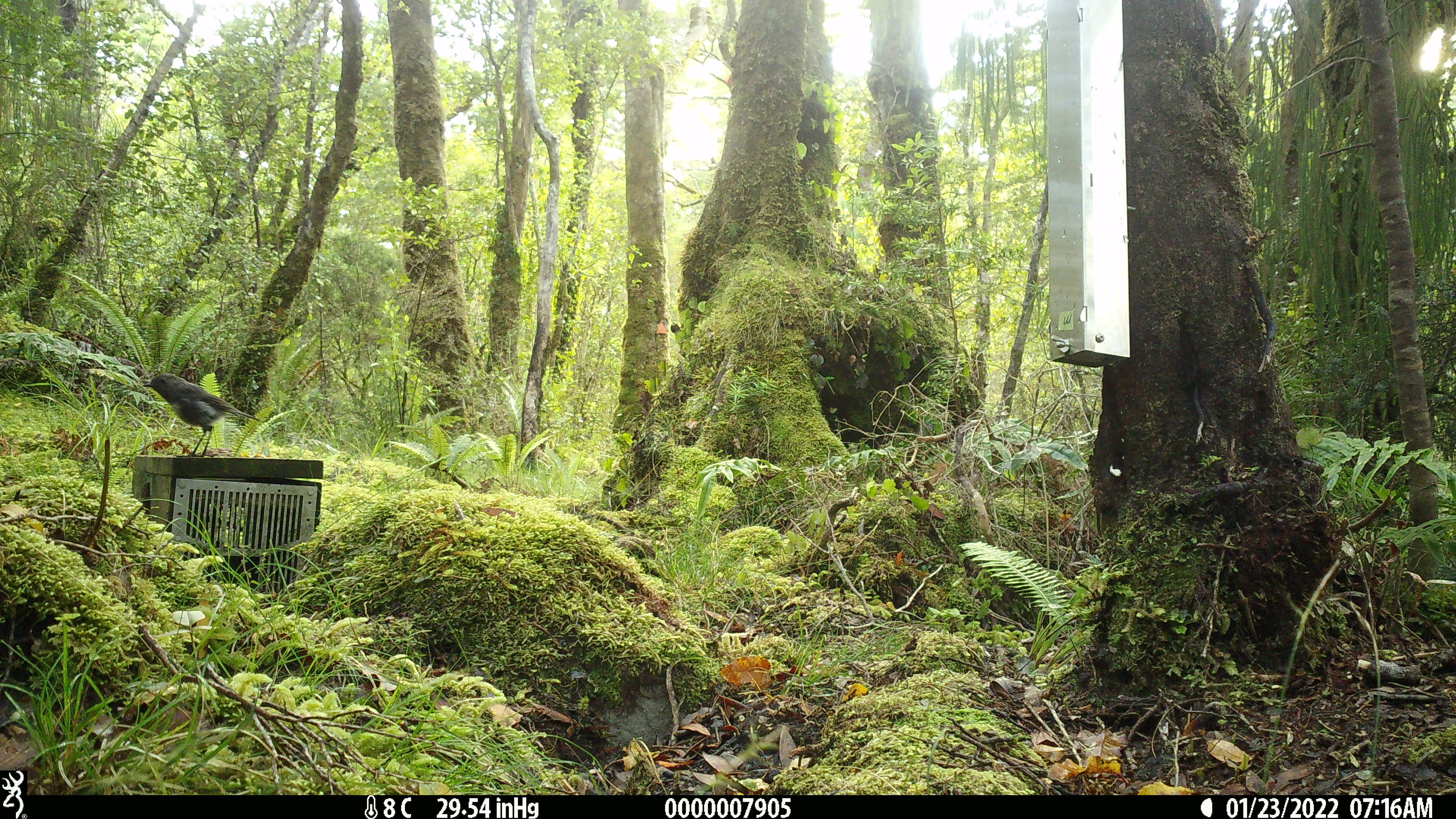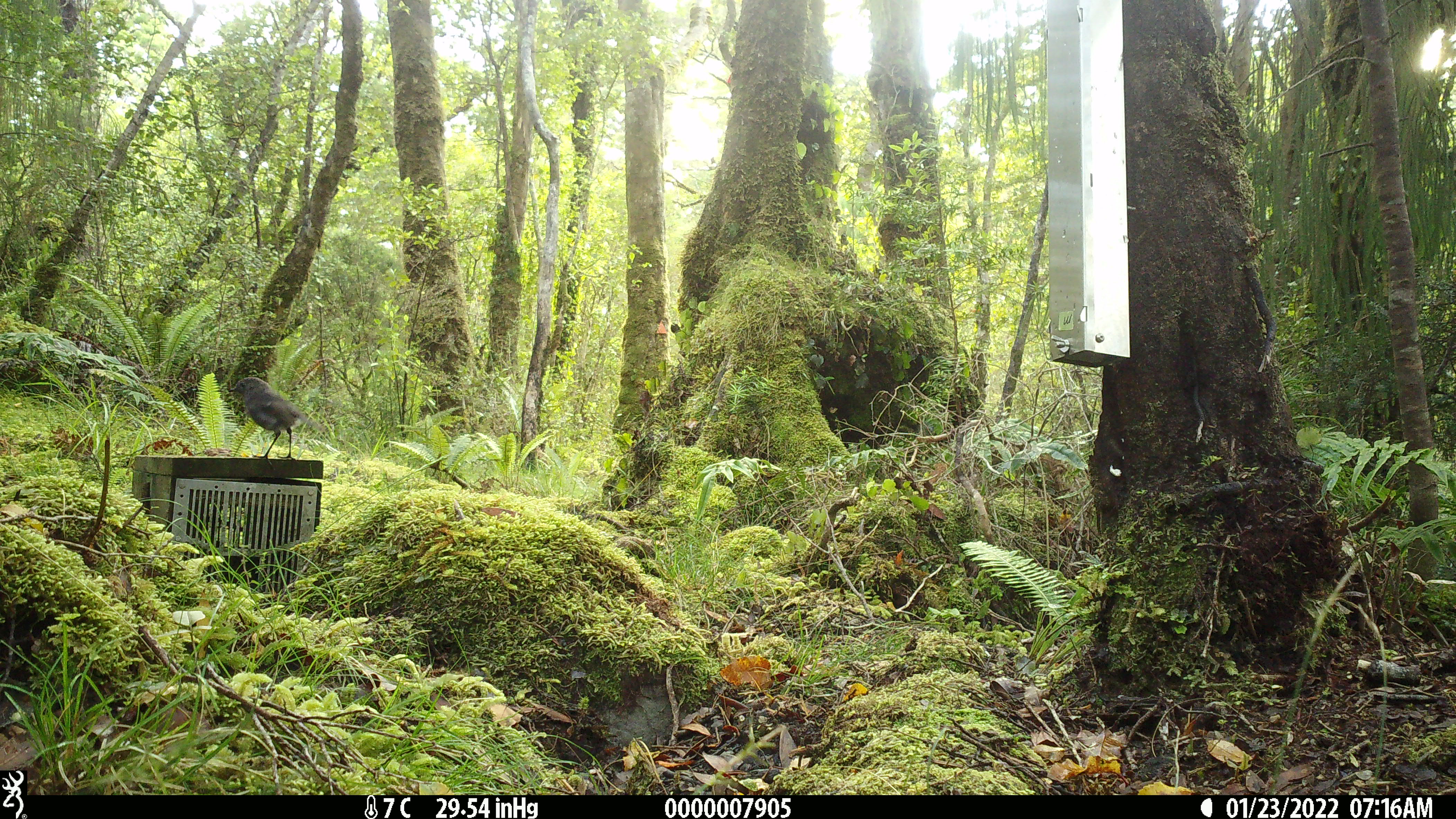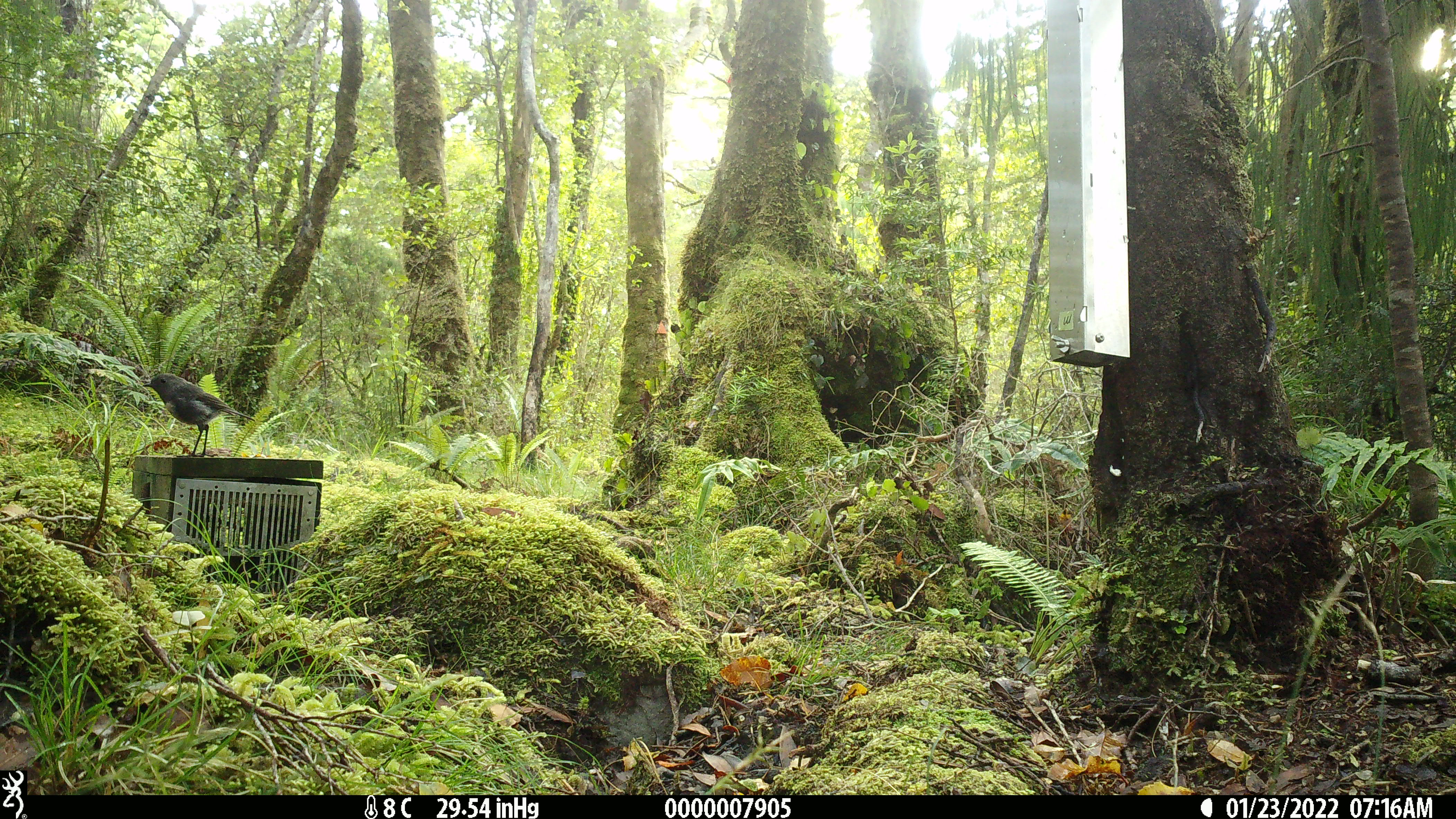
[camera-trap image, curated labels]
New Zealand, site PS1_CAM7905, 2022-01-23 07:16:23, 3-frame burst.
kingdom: Animalia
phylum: Chordata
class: Aves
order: Passeriformes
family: Petroicidae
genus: Petroica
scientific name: Petroica australis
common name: new zealand robin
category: robin